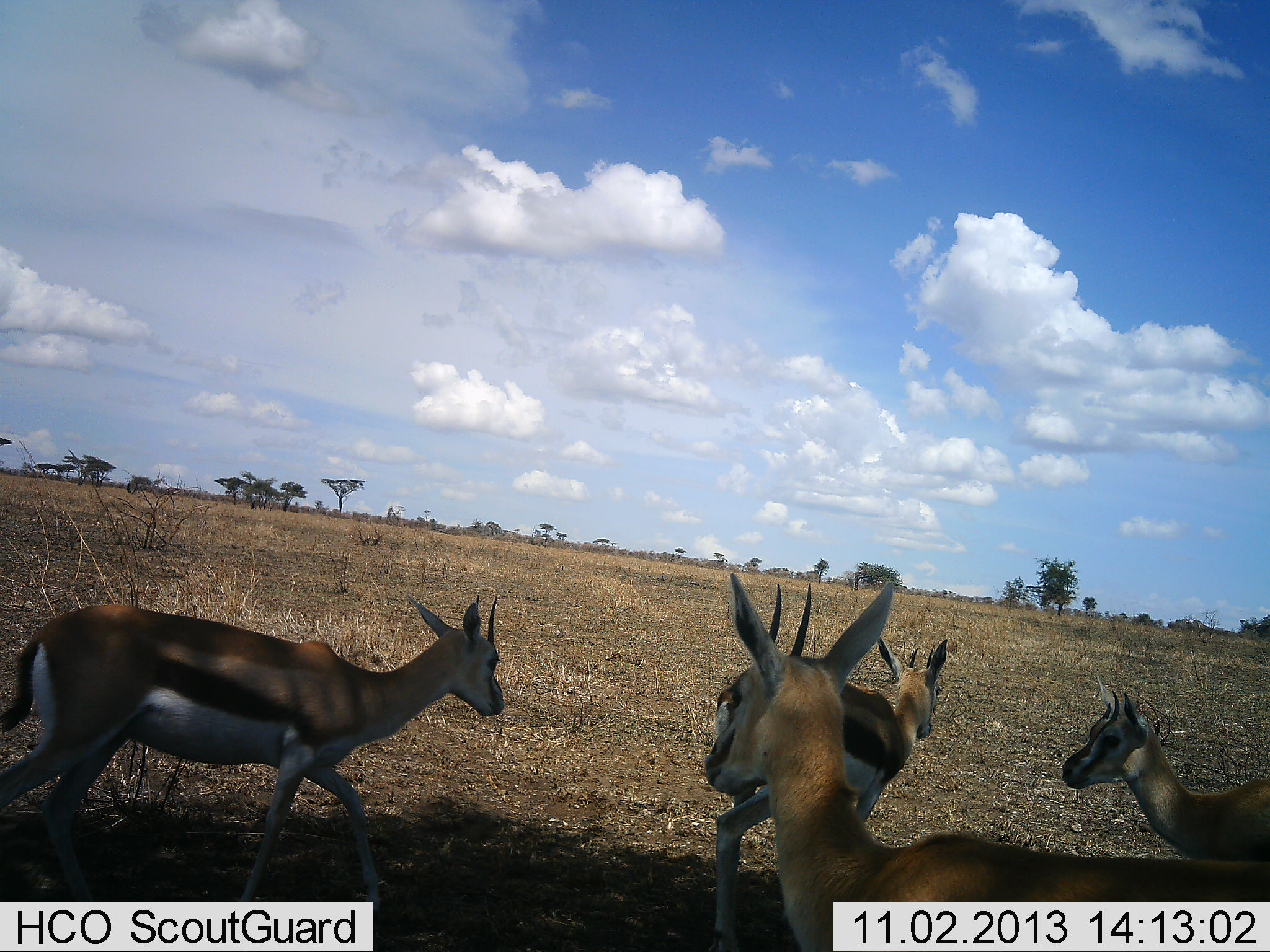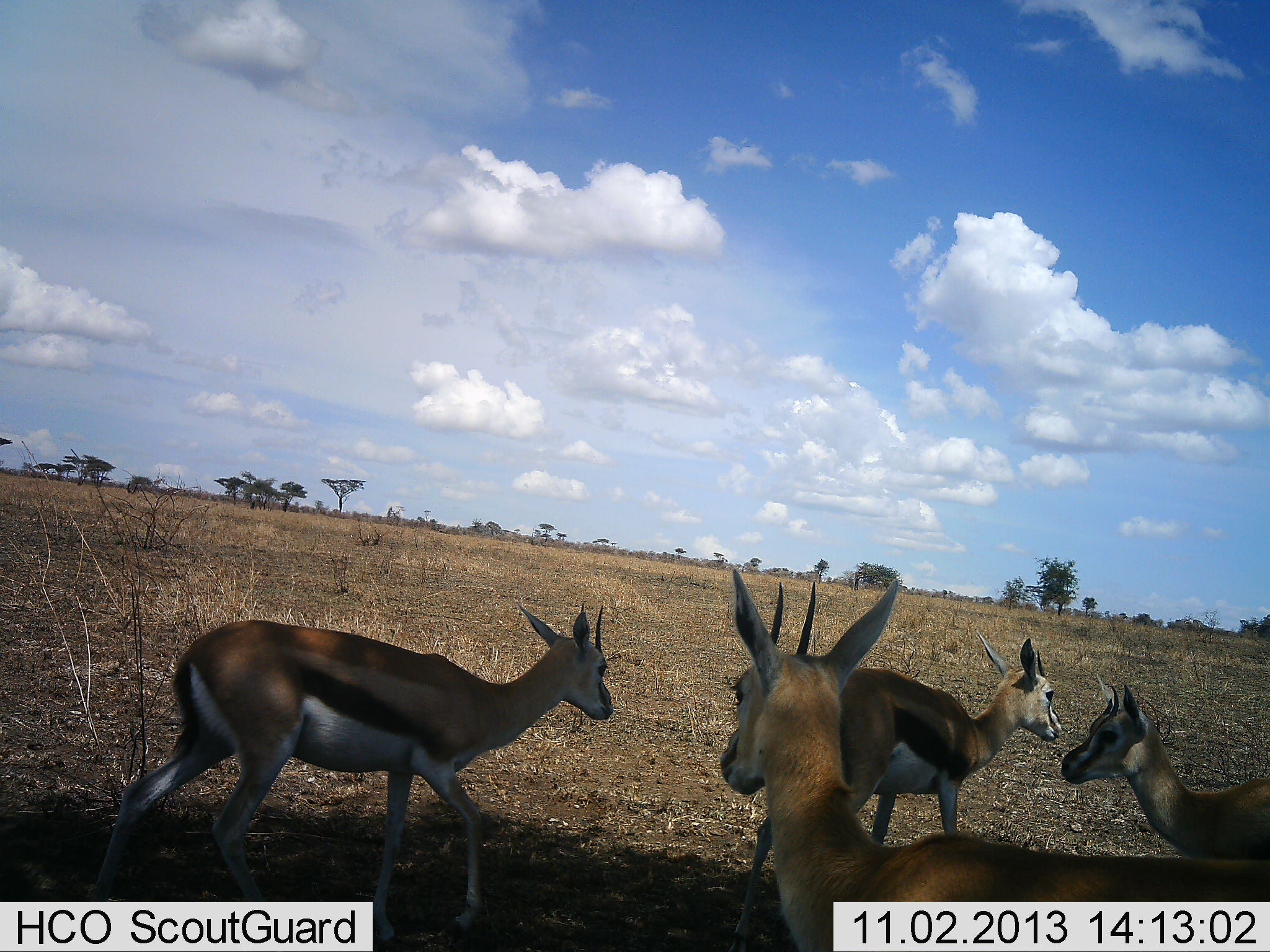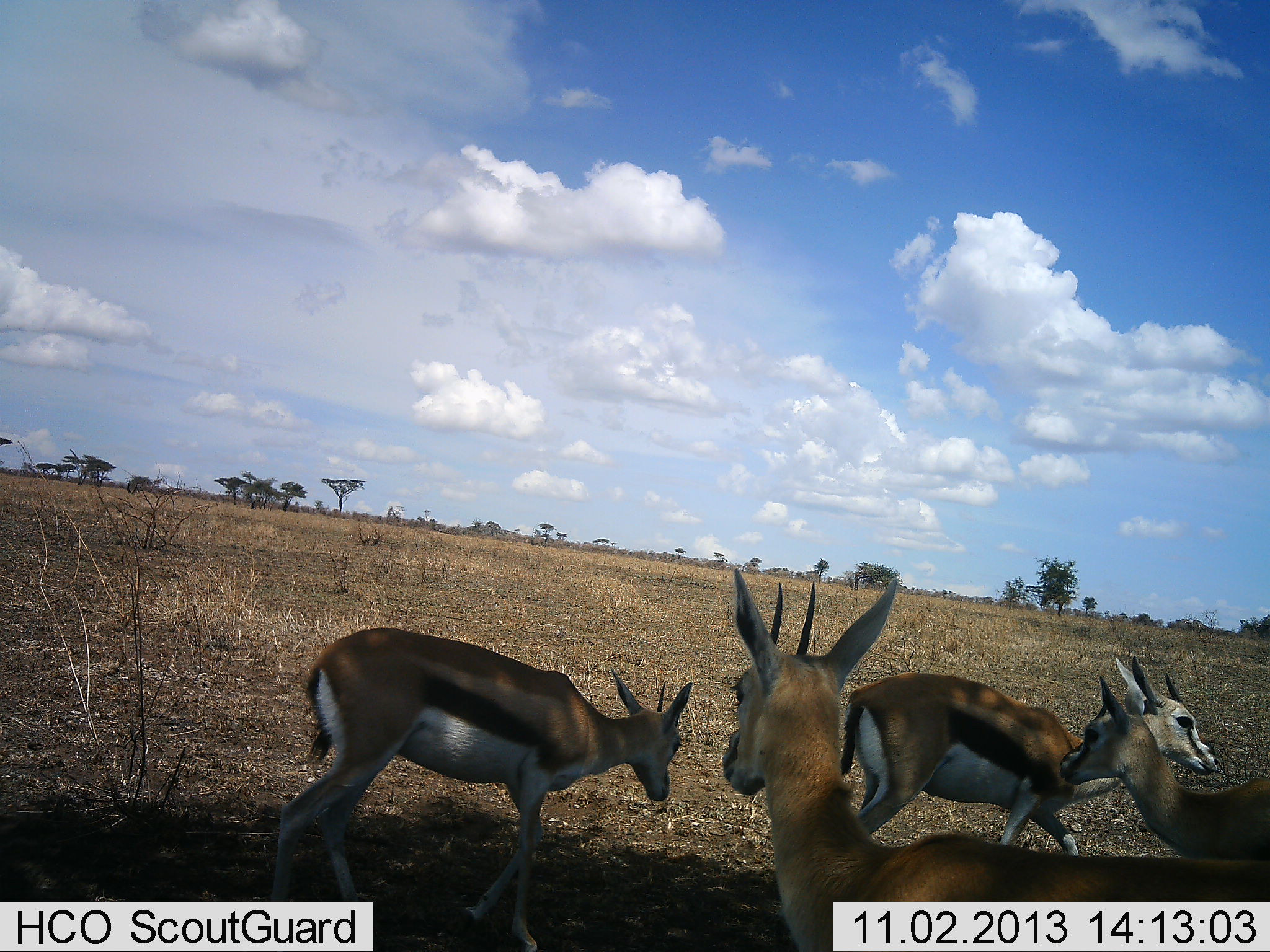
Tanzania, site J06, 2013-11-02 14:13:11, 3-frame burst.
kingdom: Animalia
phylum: Chordata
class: Mammalia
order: Artiodactyla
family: Bovidae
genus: Eudorcas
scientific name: Eudorcas thomsonii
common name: thomson's gazelle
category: gazellethomsons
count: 4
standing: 90%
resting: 0%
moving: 70%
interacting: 10%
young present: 0%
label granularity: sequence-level